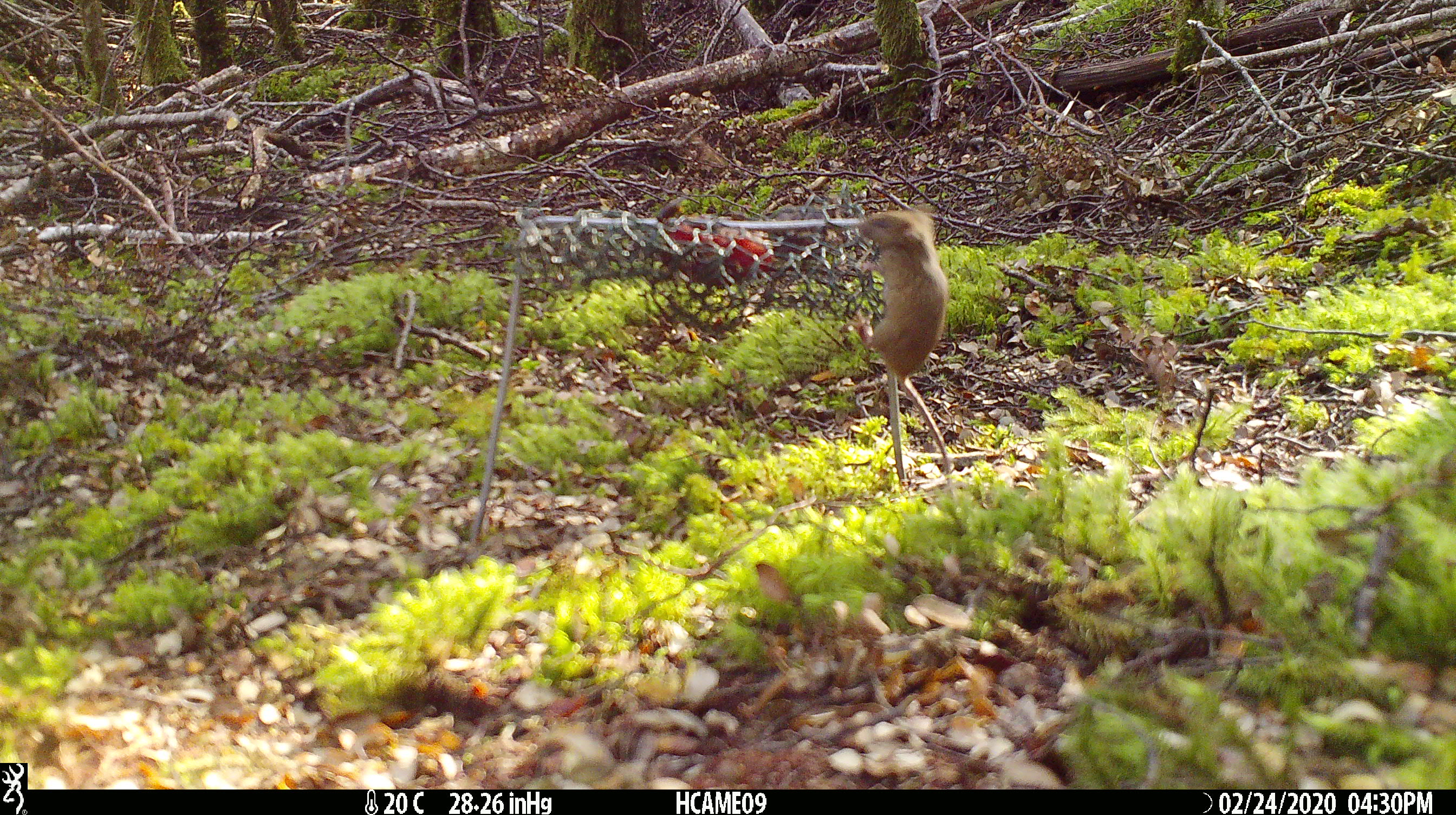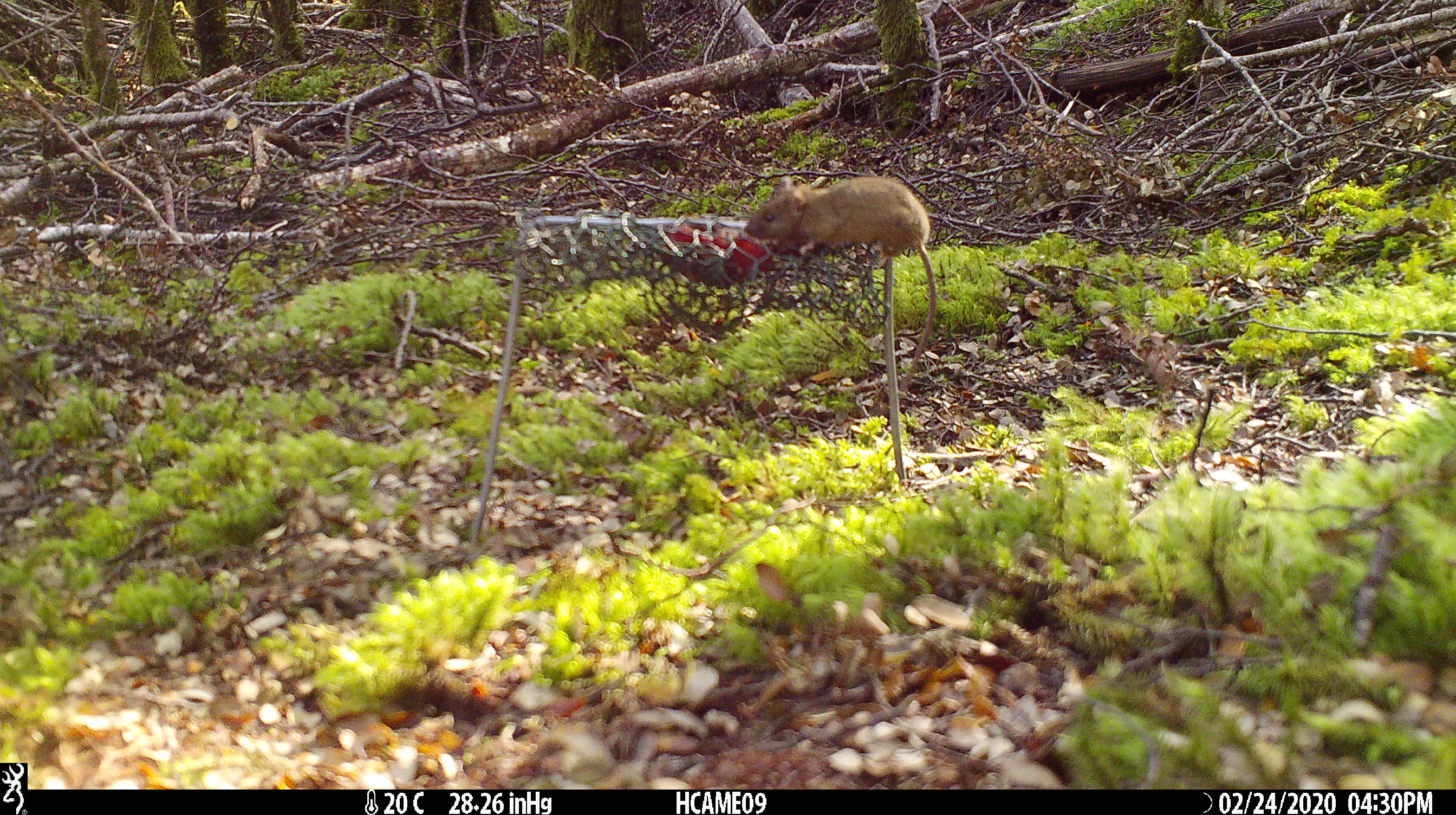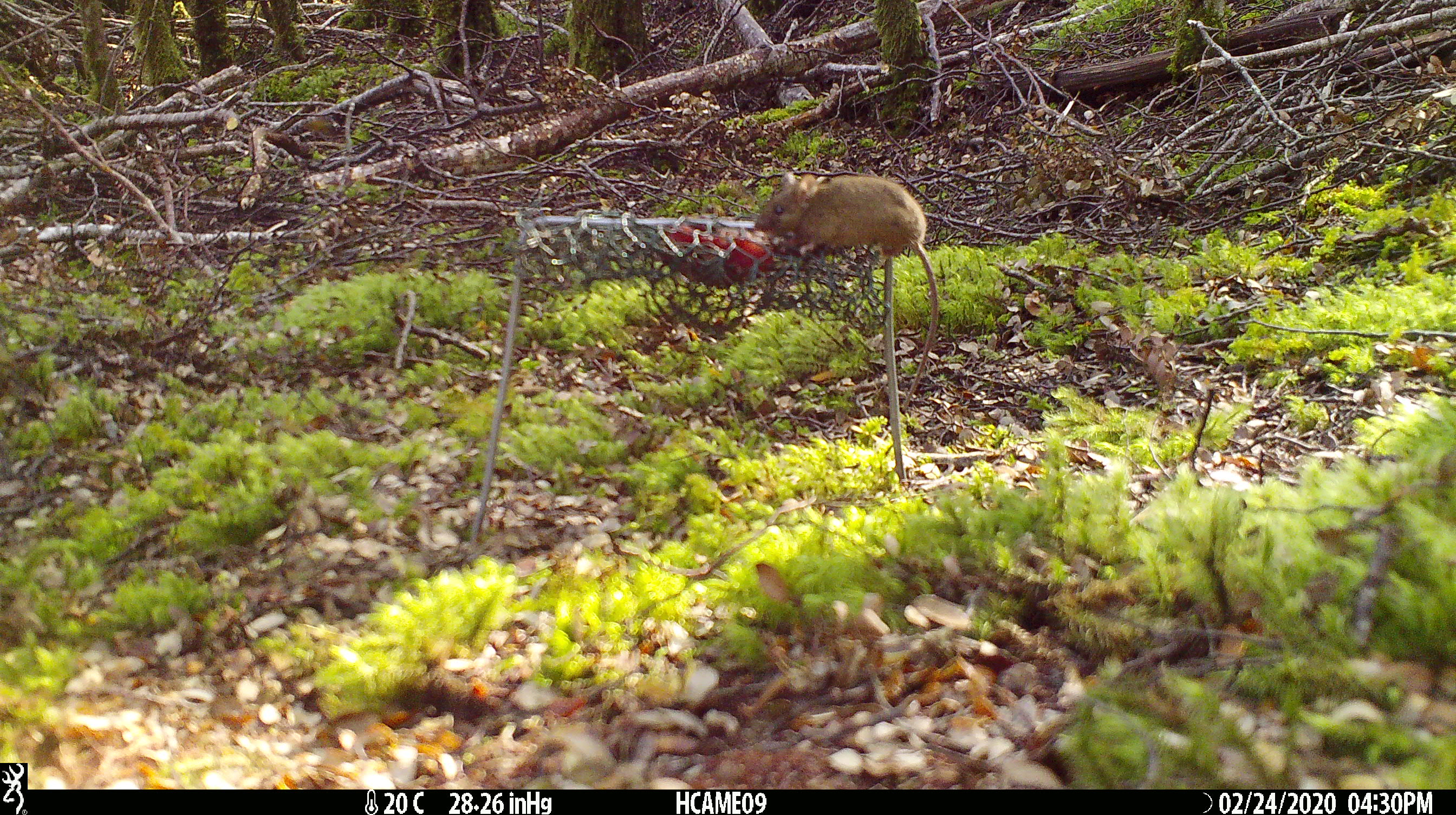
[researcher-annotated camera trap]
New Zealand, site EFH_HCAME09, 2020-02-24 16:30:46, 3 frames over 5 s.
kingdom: Animalia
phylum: Chordata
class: Mammalia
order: Rodentia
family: Muridae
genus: Mus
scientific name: Mus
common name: mouse